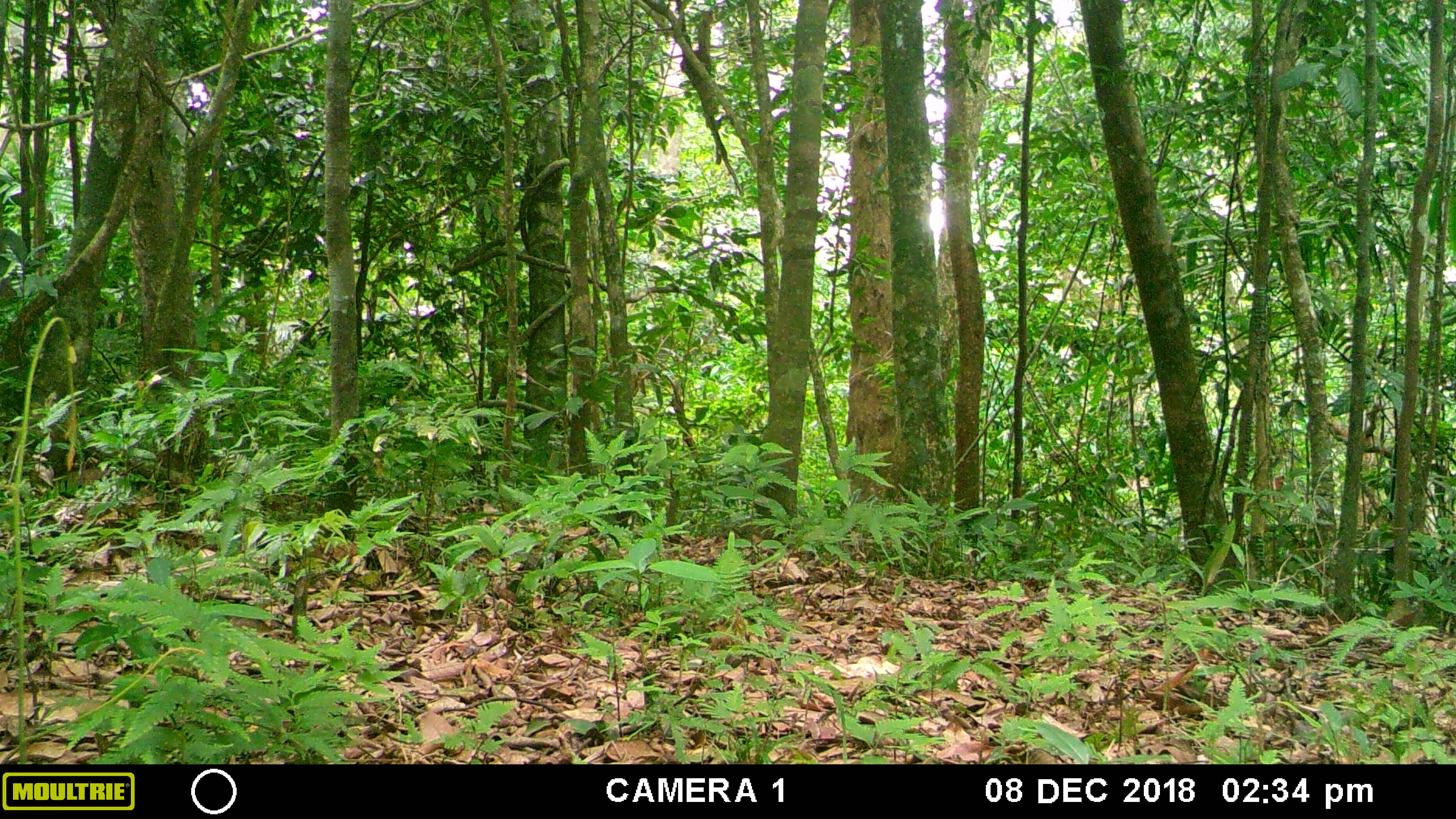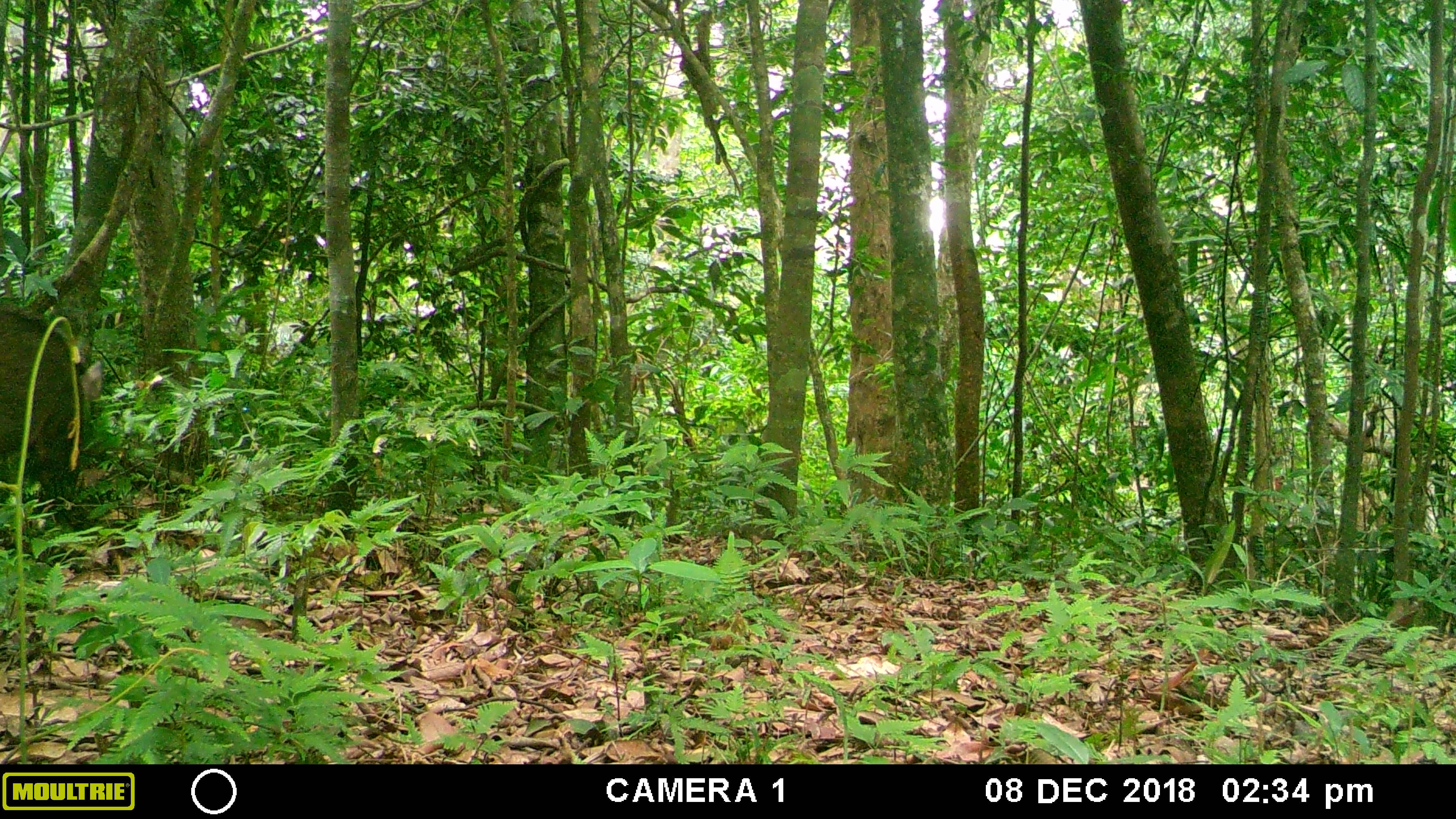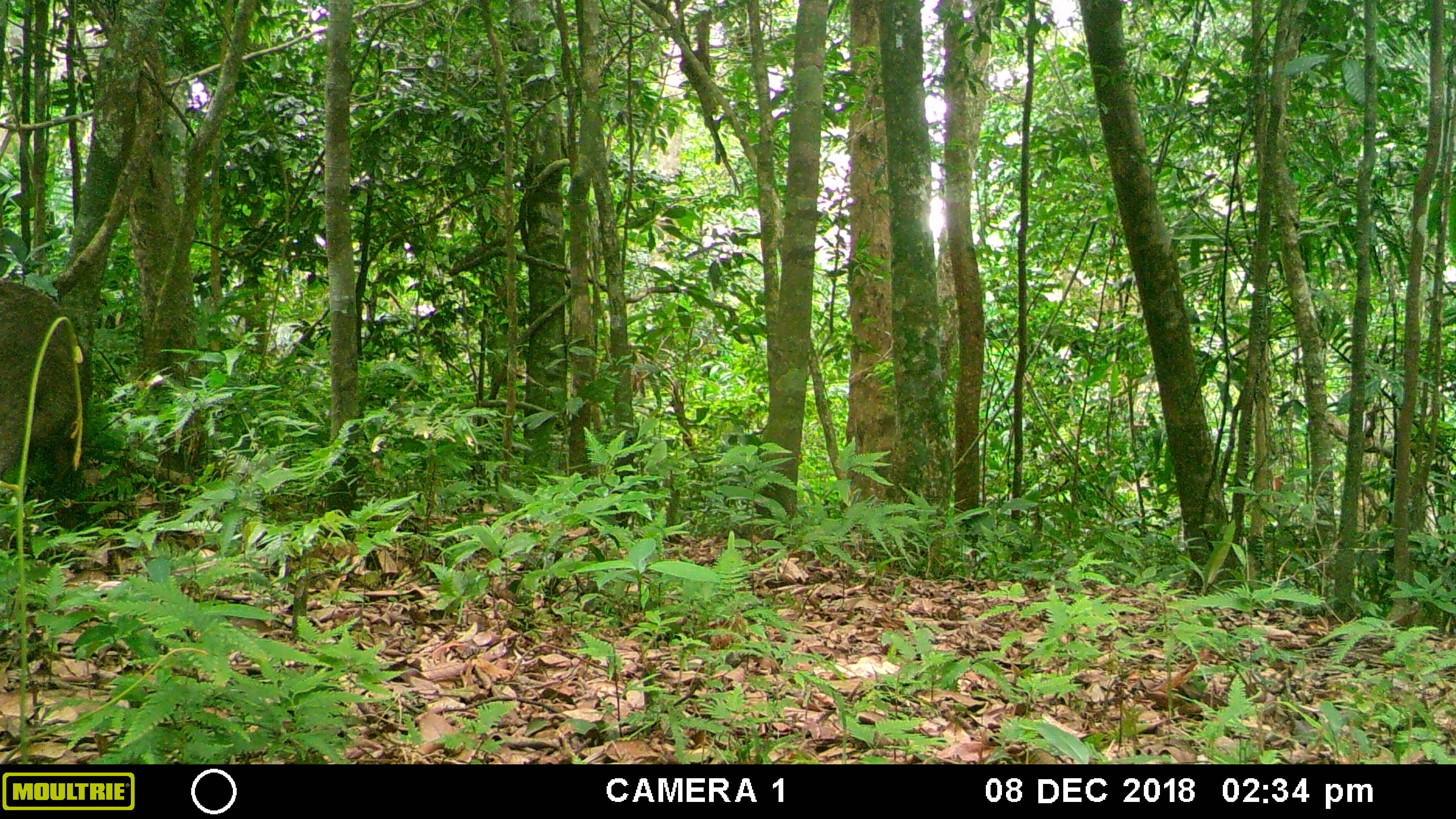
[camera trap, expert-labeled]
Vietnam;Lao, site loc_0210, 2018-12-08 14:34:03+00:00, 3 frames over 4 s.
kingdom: Animalia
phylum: Chordata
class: Mammalia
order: Artiodactyla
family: Suidae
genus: Sus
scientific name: Sus scrofa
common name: eurasian wild pig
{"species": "eurasian wild pig (Sus scrofa)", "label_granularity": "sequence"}